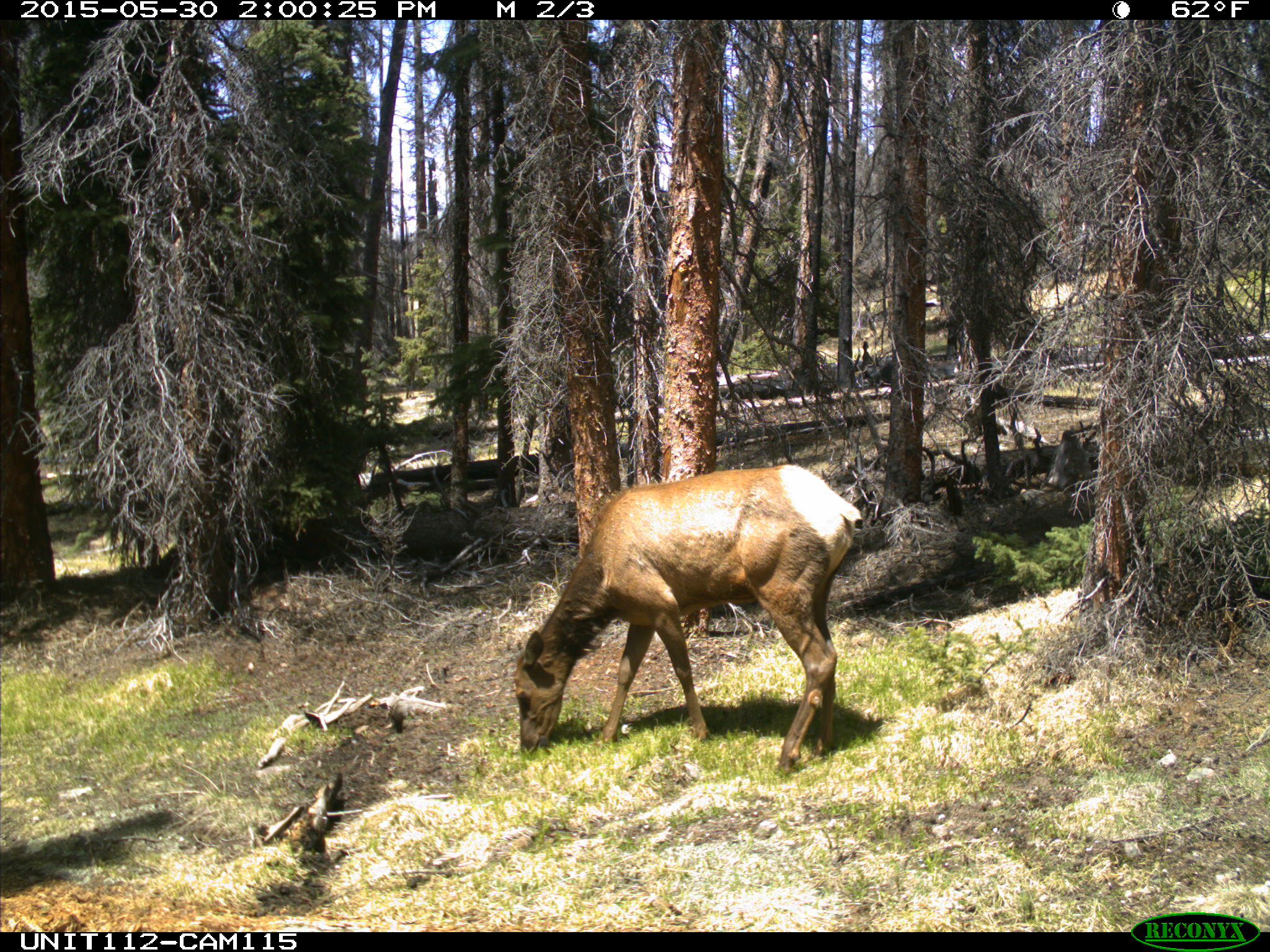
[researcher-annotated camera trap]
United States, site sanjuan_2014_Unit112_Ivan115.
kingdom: Animalia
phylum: Chordata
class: Mammalia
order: Artiodactyla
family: Cervidae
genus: Cervus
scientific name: Cervus elaphus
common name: red deer